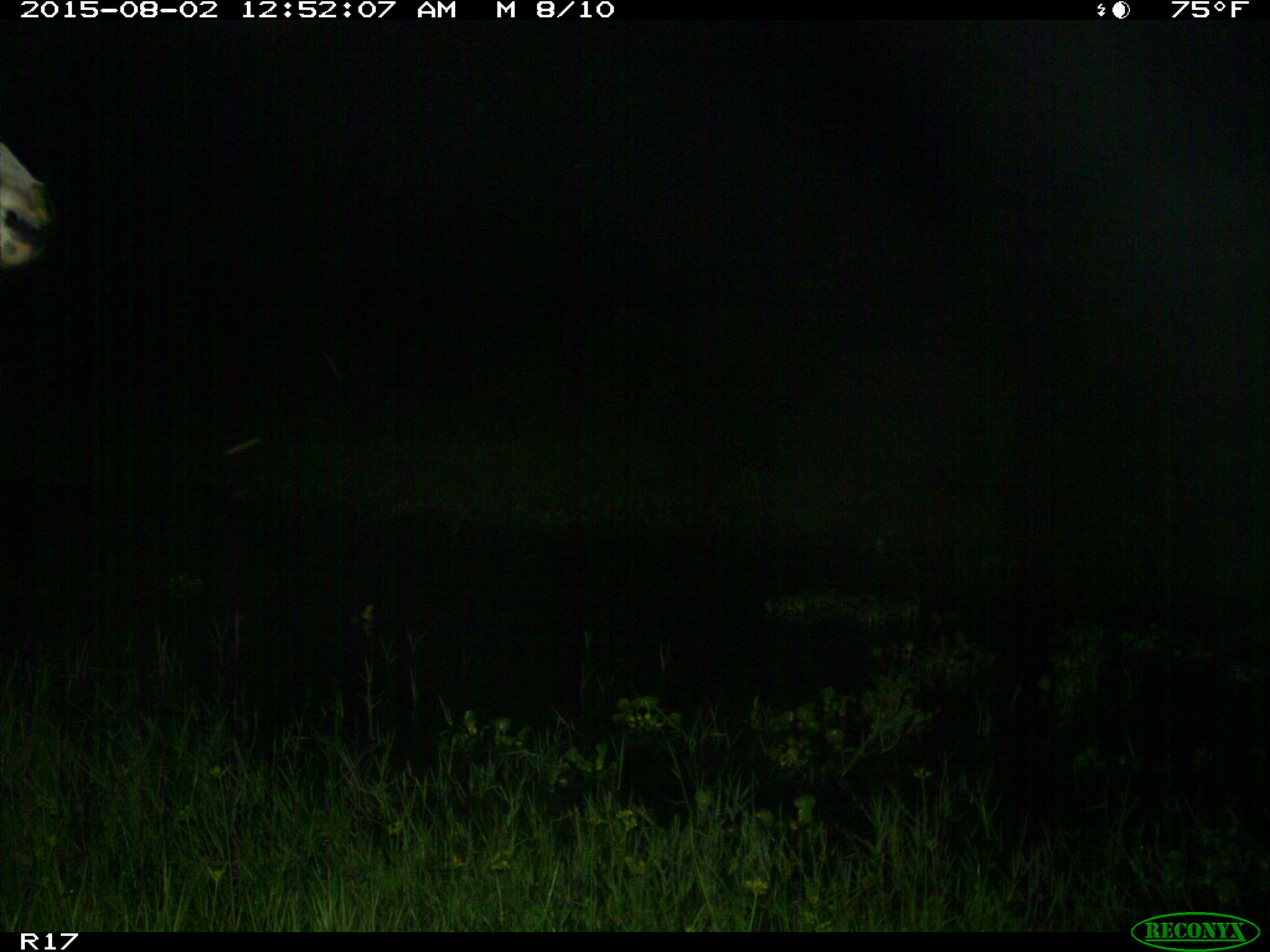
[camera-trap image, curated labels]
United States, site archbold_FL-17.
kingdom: Animalia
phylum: Chordata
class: Mammalia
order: Artiodactyla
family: Bovidae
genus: Bos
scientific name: Bos taurus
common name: domestic cow